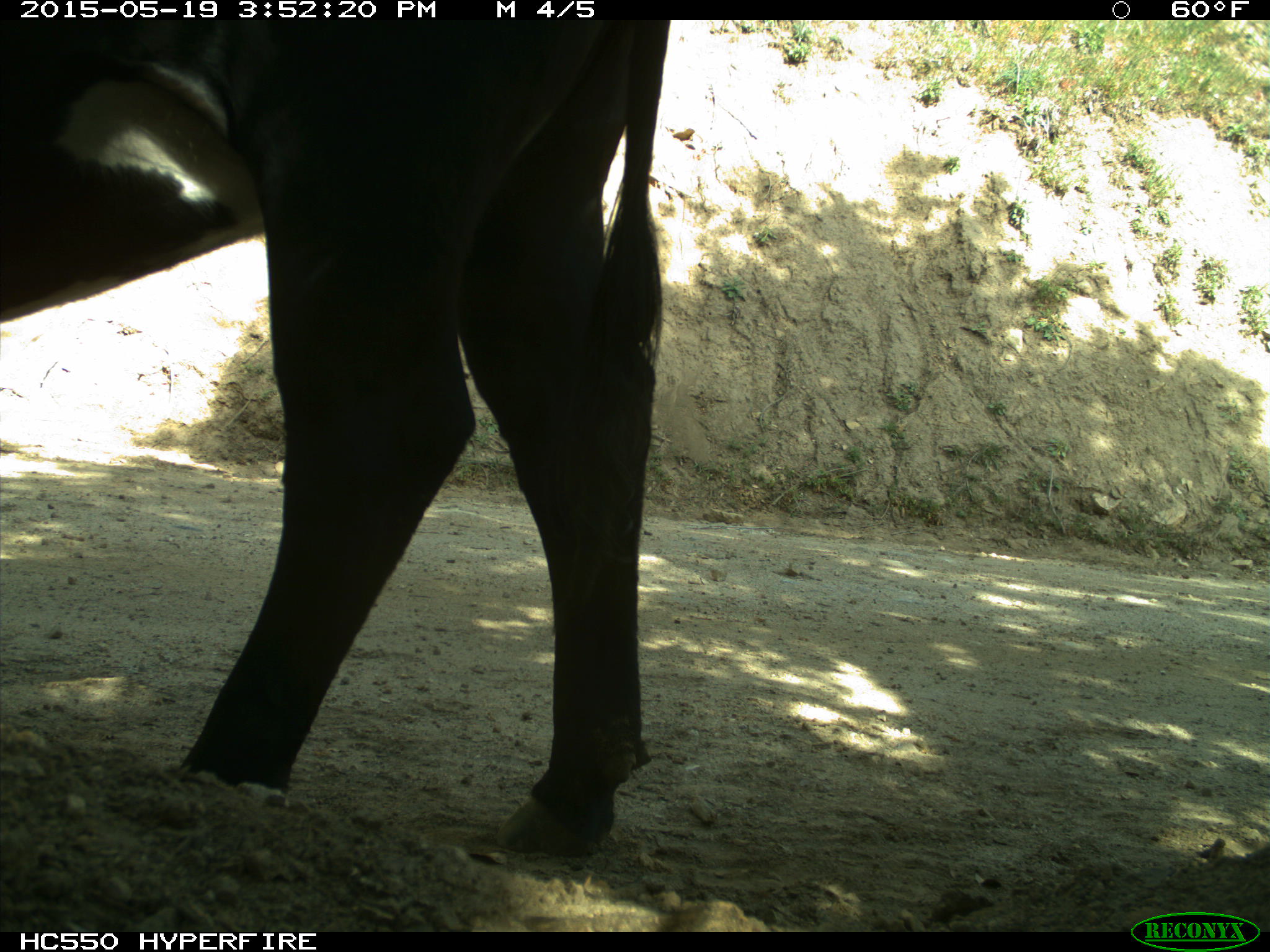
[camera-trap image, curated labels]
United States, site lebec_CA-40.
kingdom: Animalia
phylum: Chordata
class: Mammalia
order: Artiodactyla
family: Bovidae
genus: Bos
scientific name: Bos taurus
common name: domestic cow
Bos taurus (domestic cow).